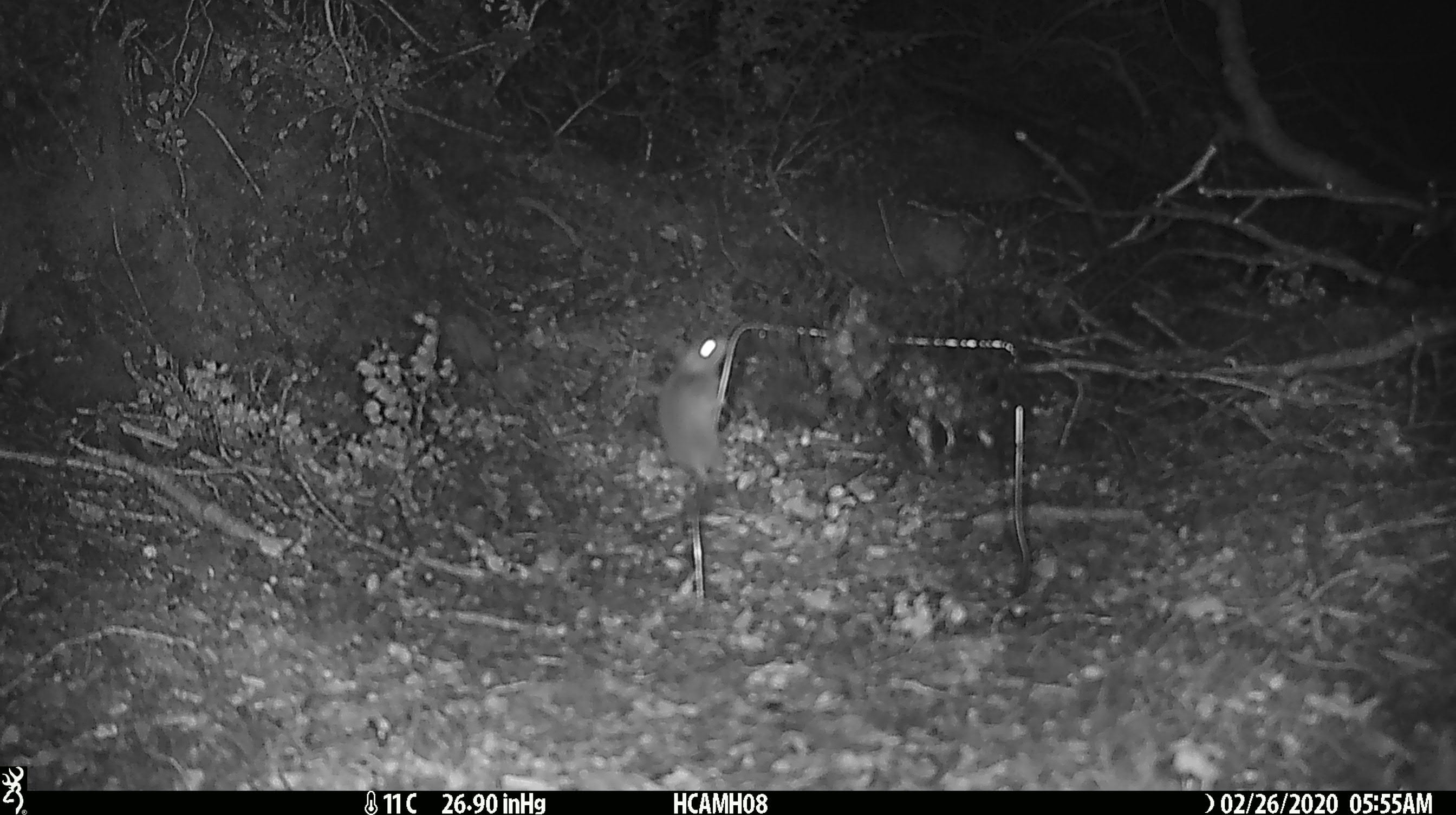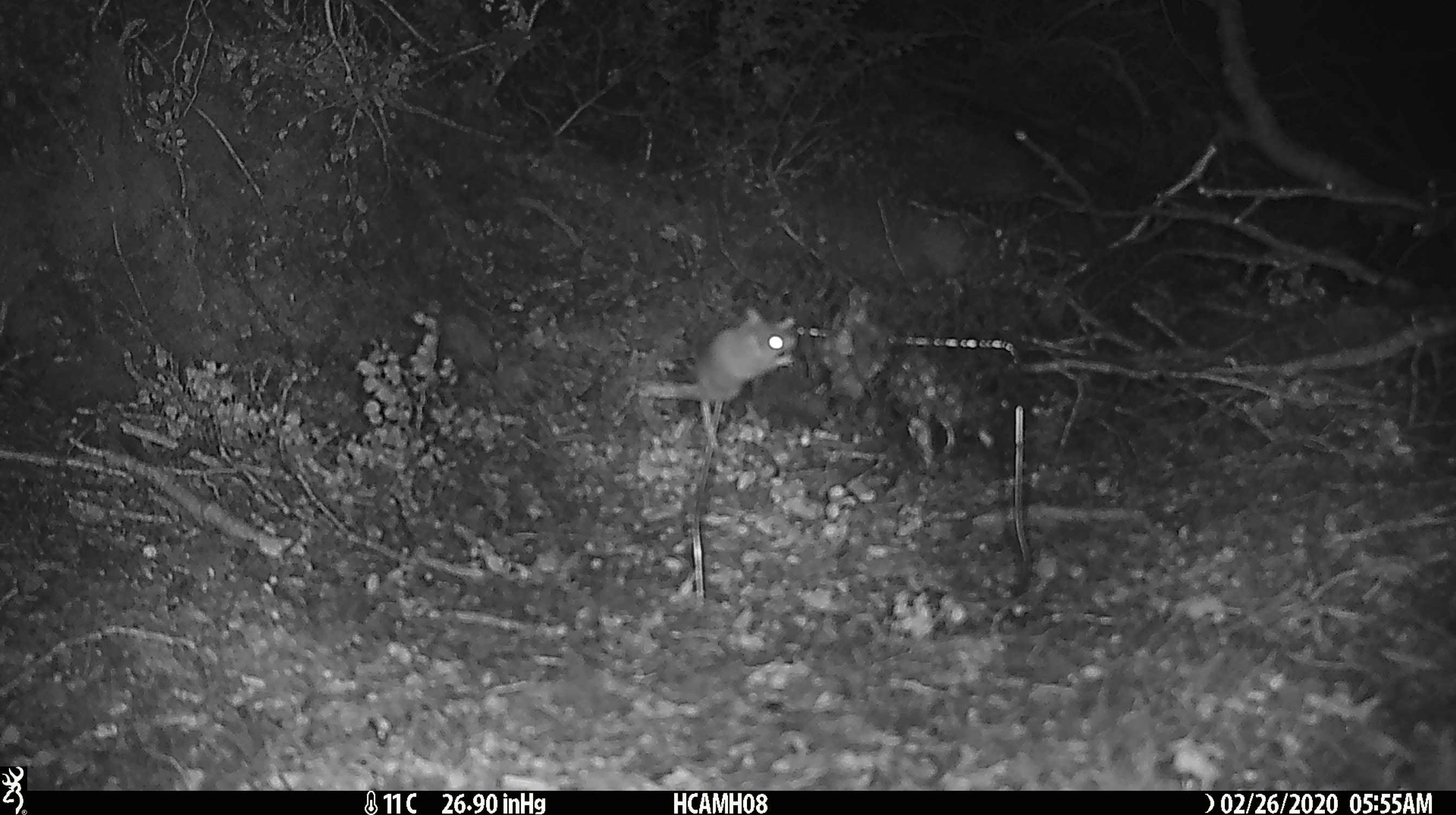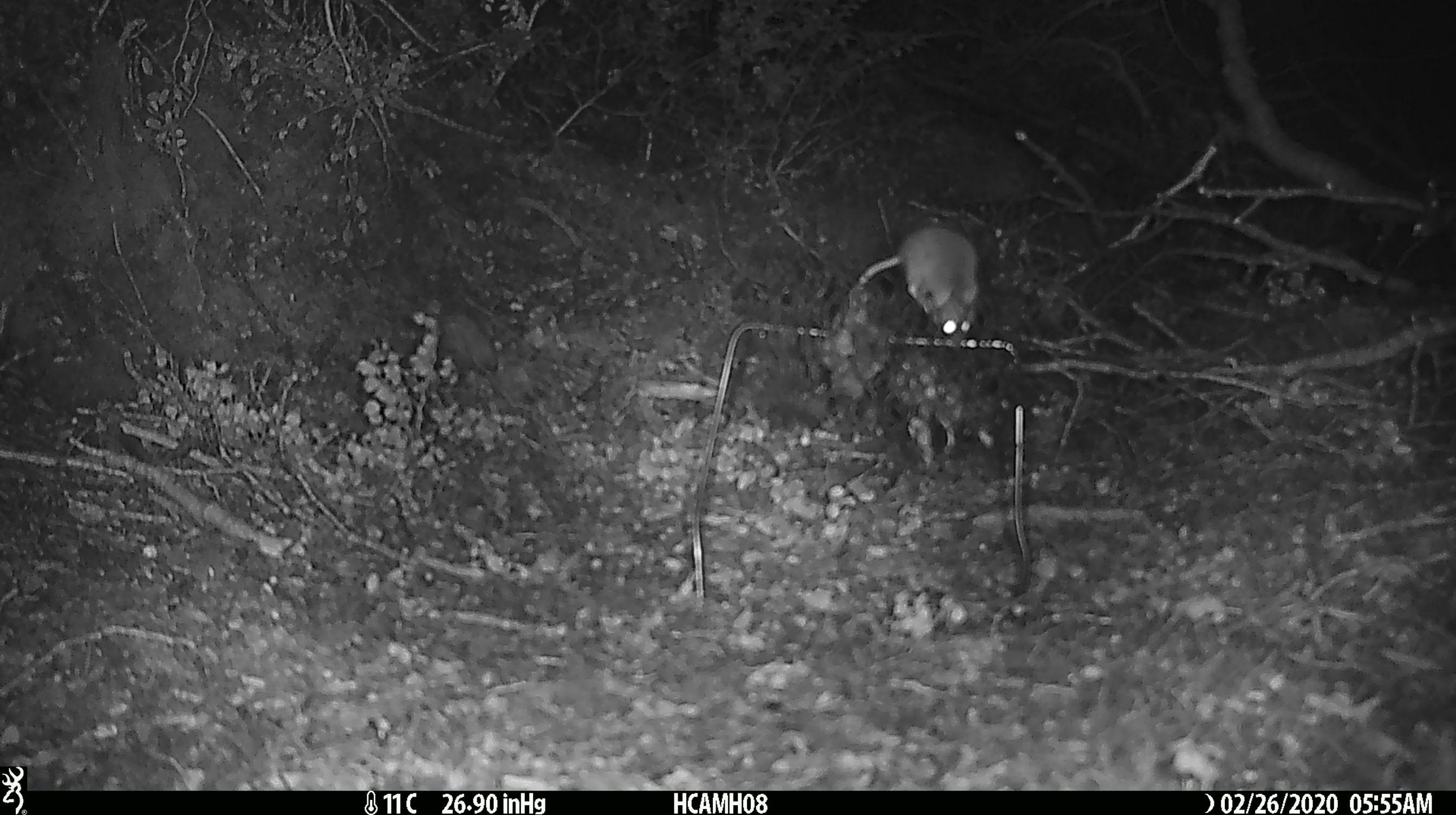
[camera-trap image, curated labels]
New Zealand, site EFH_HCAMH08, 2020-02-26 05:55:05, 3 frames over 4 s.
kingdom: Animalia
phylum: Chordata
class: Mammalia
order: Rodentia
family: Muridae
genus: Mus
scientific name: Mus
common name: mouse